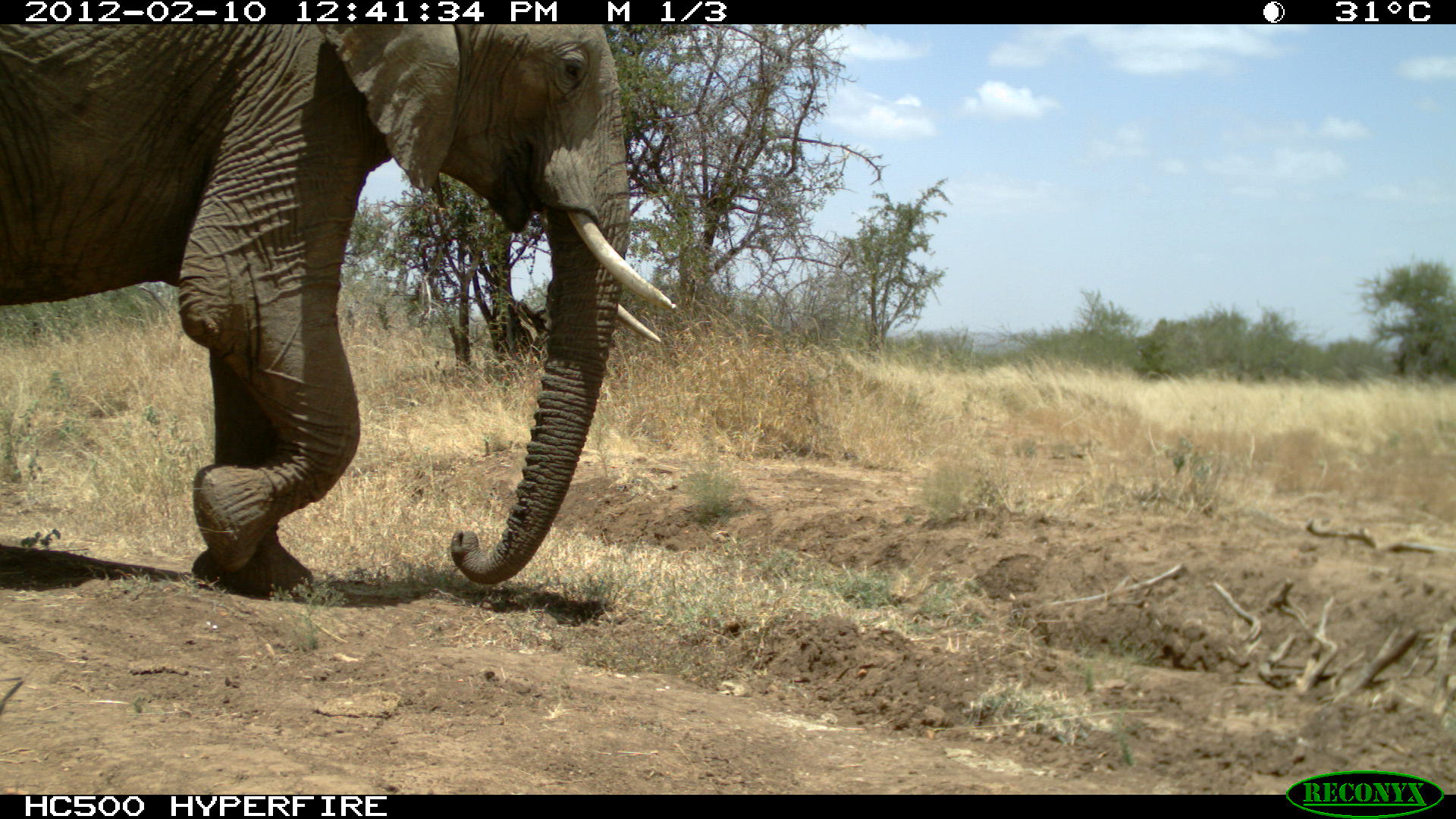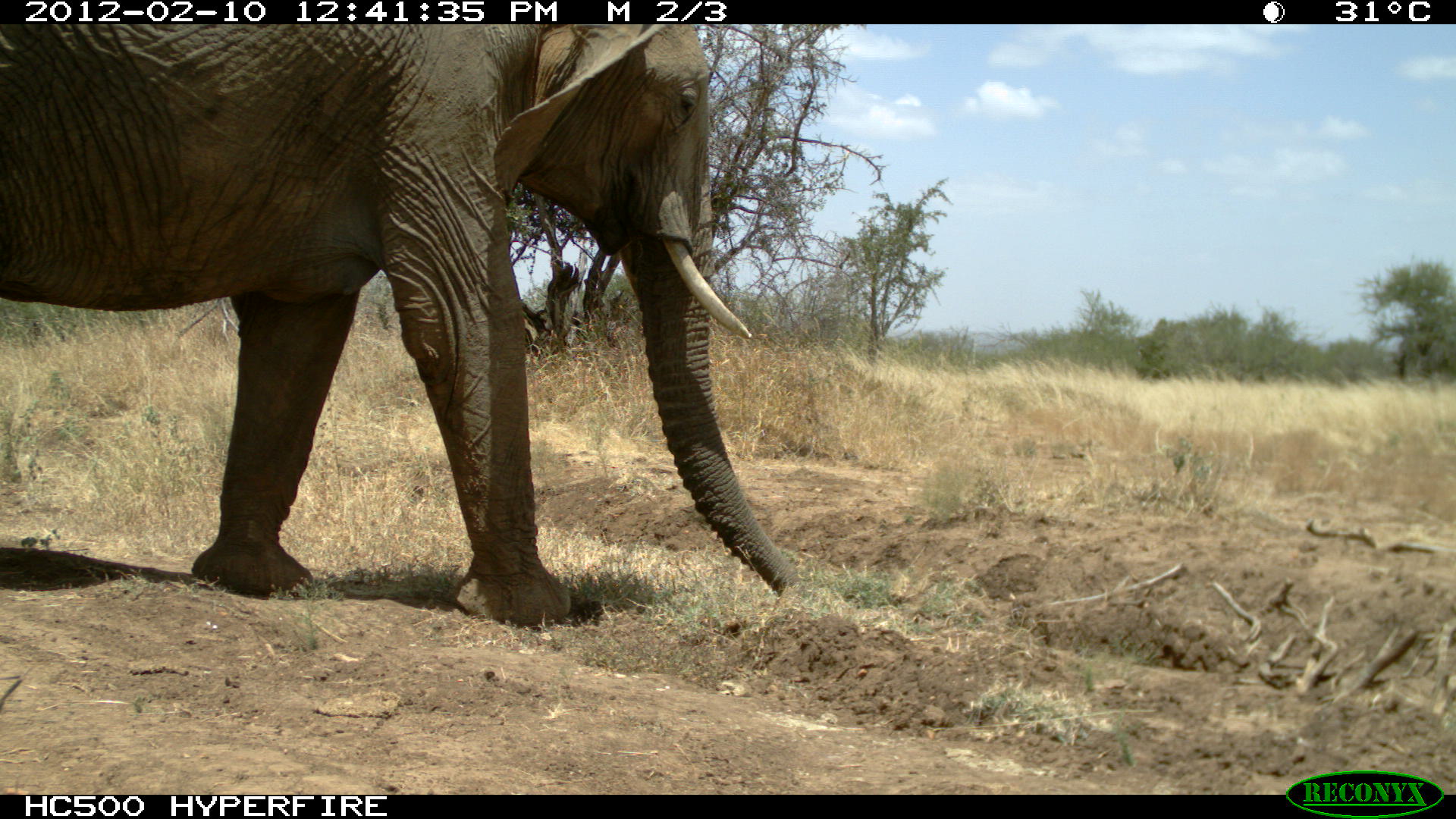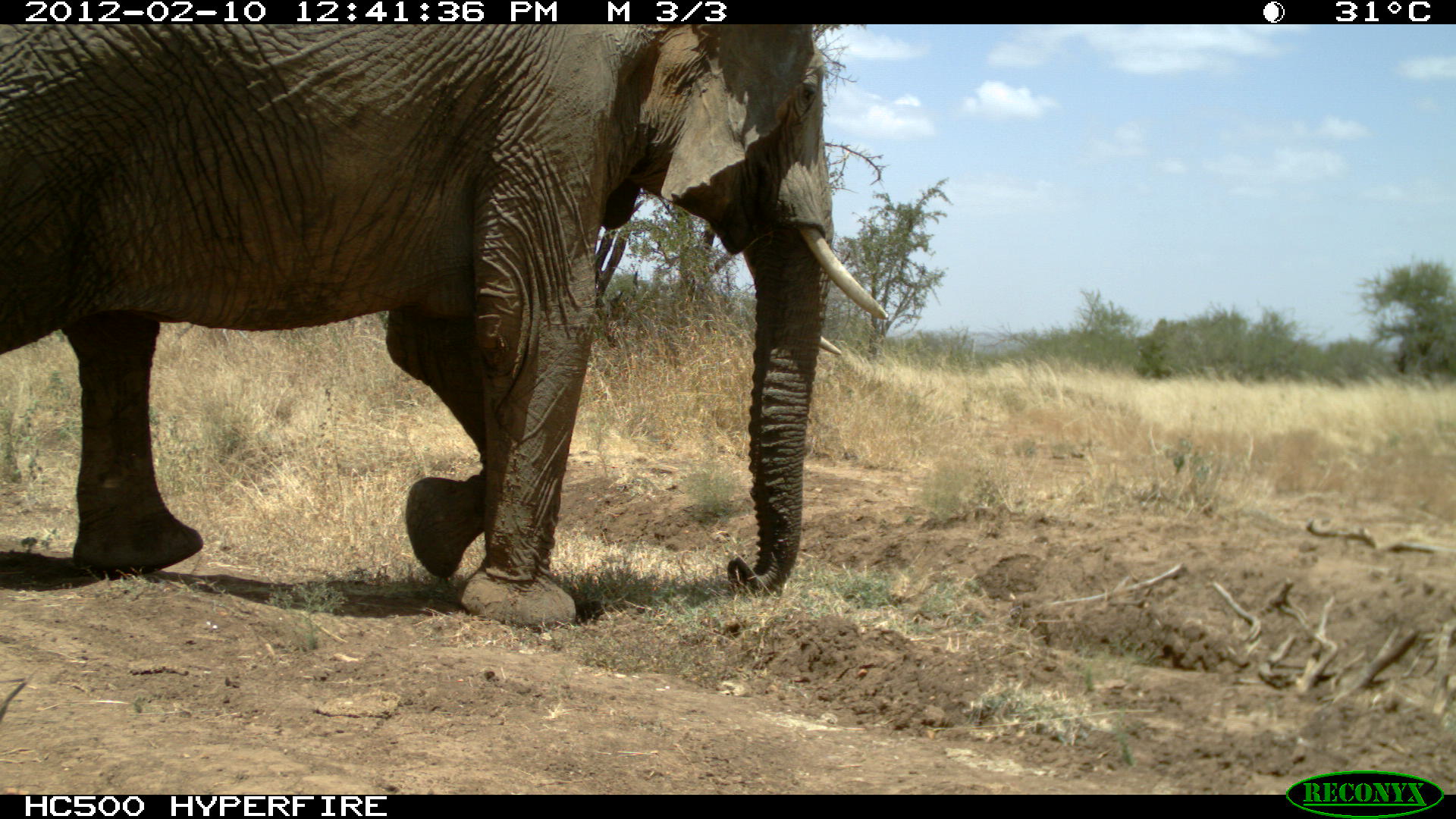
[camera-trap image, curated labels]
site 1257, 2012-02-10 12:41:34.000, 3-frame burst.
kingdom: Animalia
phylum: Chordata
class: Mammalia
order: Proboscidea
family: Elephantidae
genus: Loxodonta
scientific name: Loxodonta africana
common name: african bush elephant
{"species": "Loxodonta africana (african bush elephant)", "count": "1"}